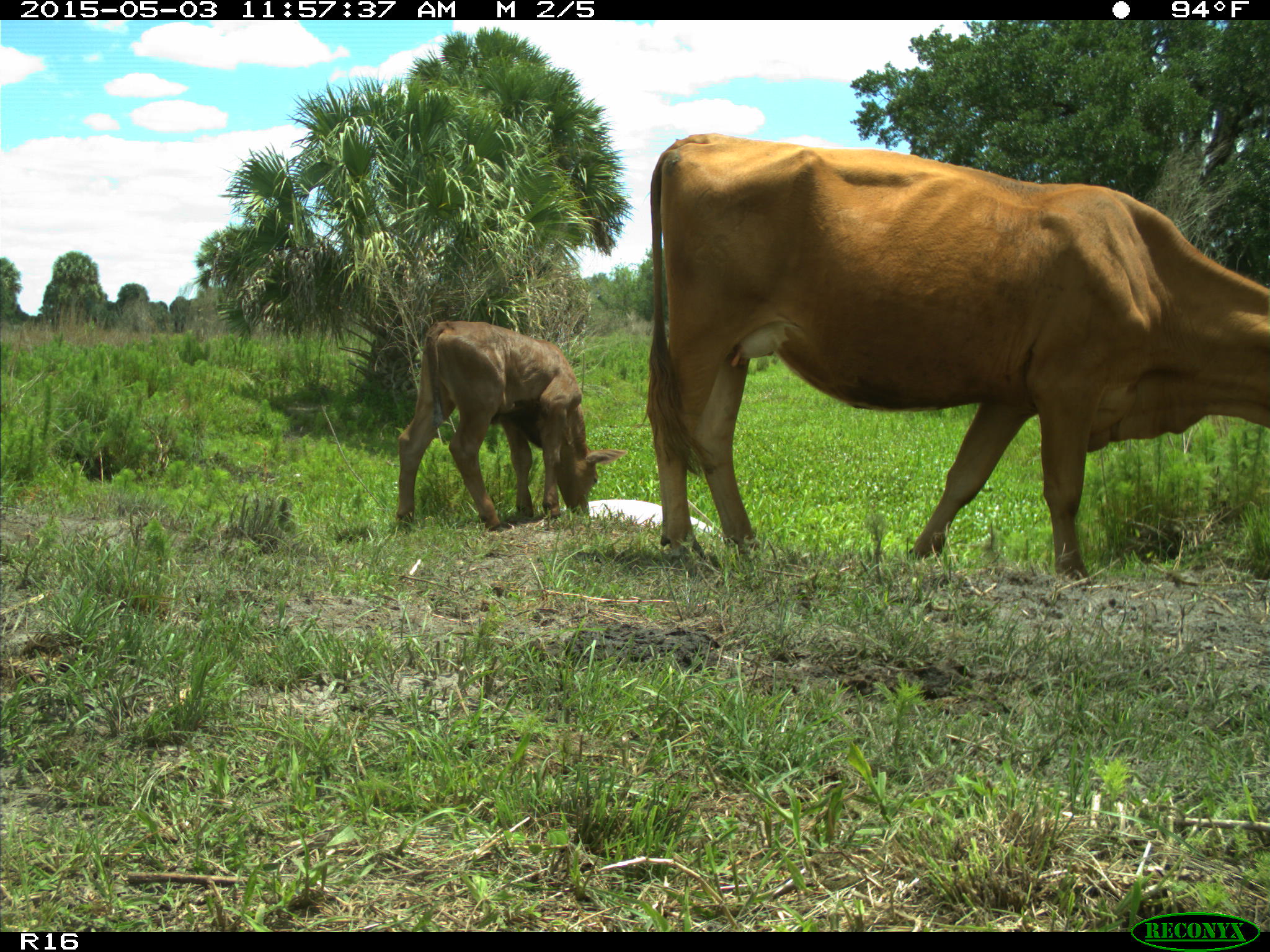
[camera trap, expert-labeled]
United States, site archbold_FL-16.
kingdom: Animalia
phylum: Chordata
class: Mammalia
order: Artiodactyla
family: Bovidae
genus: Bos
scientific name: Bos taurus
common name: domestic cow